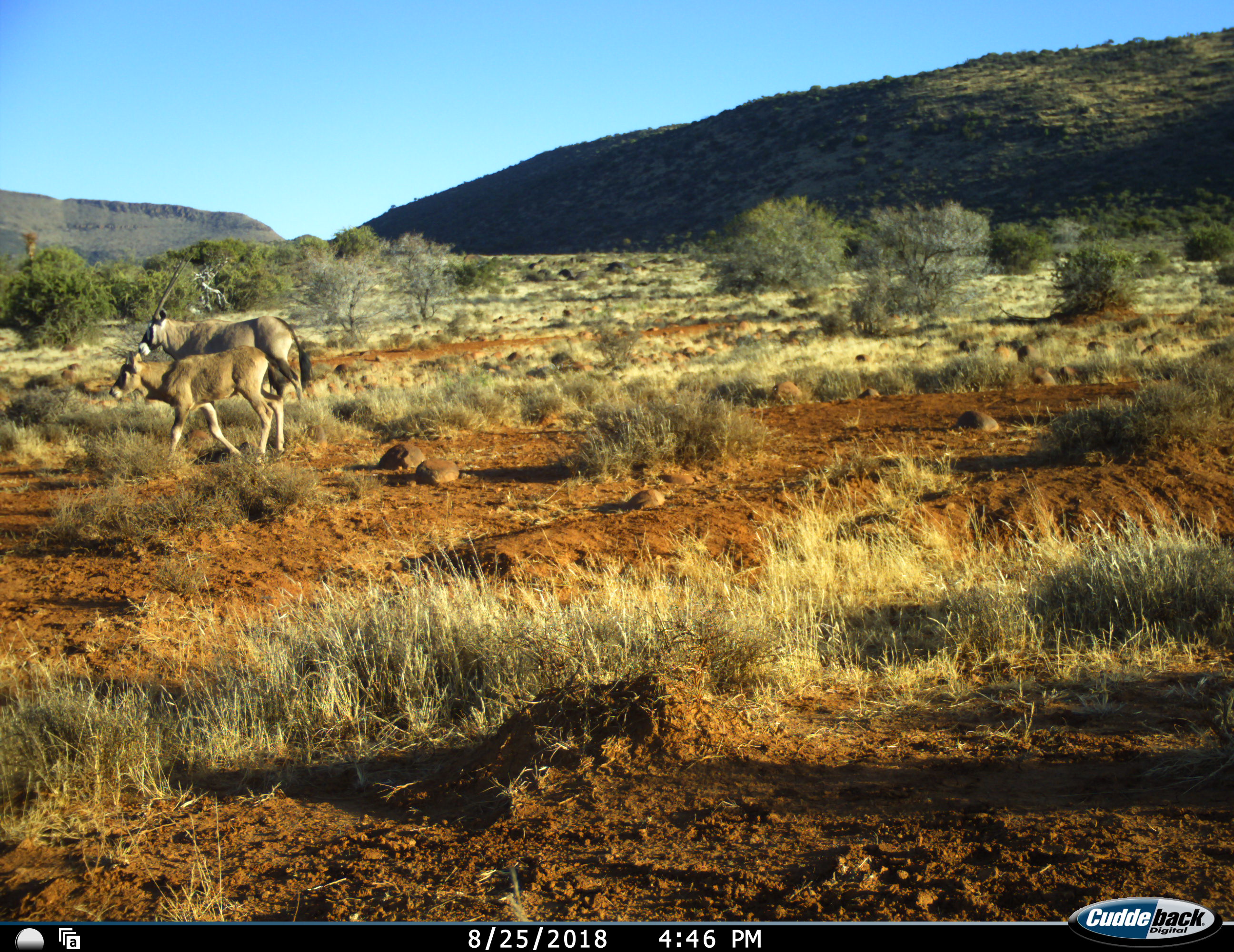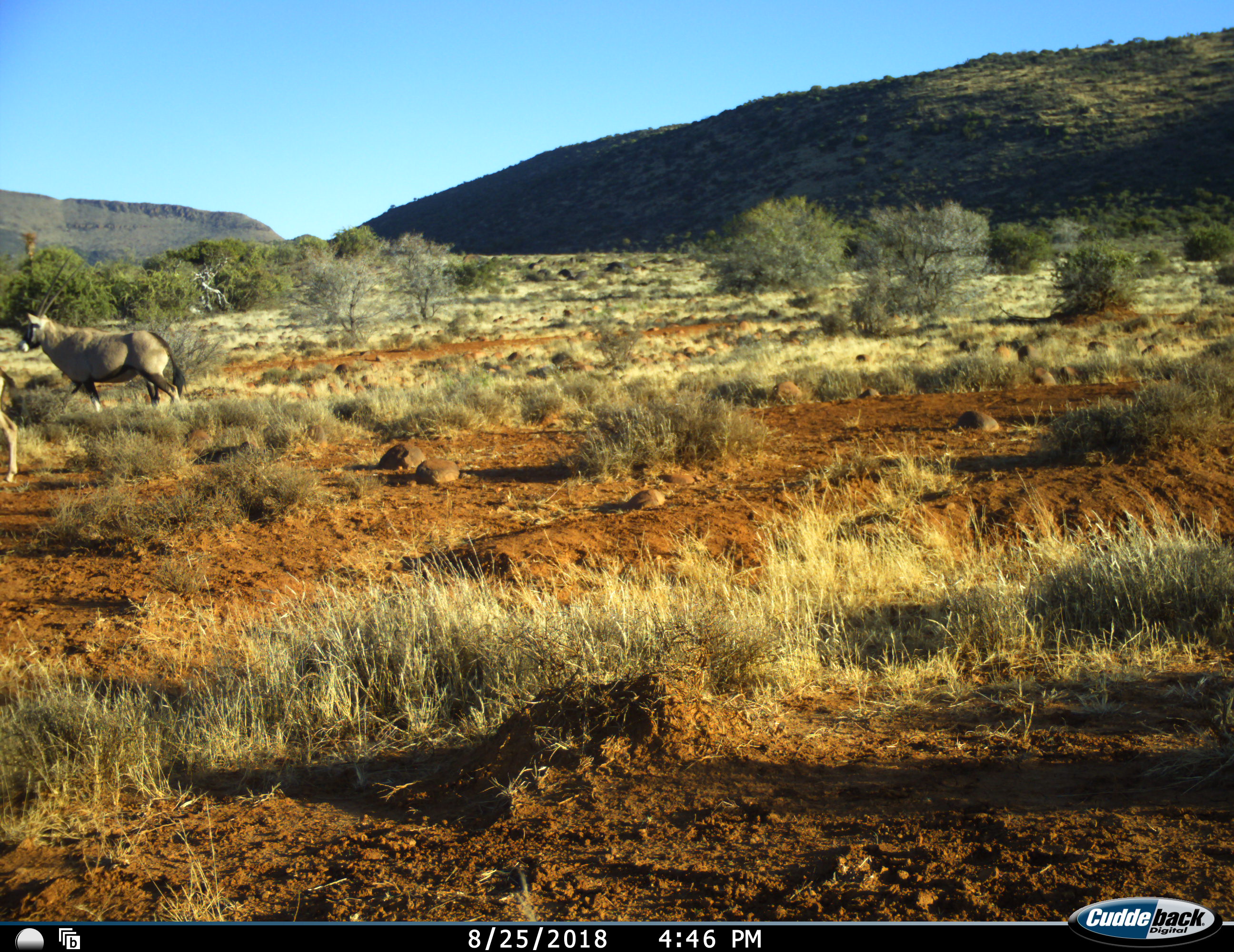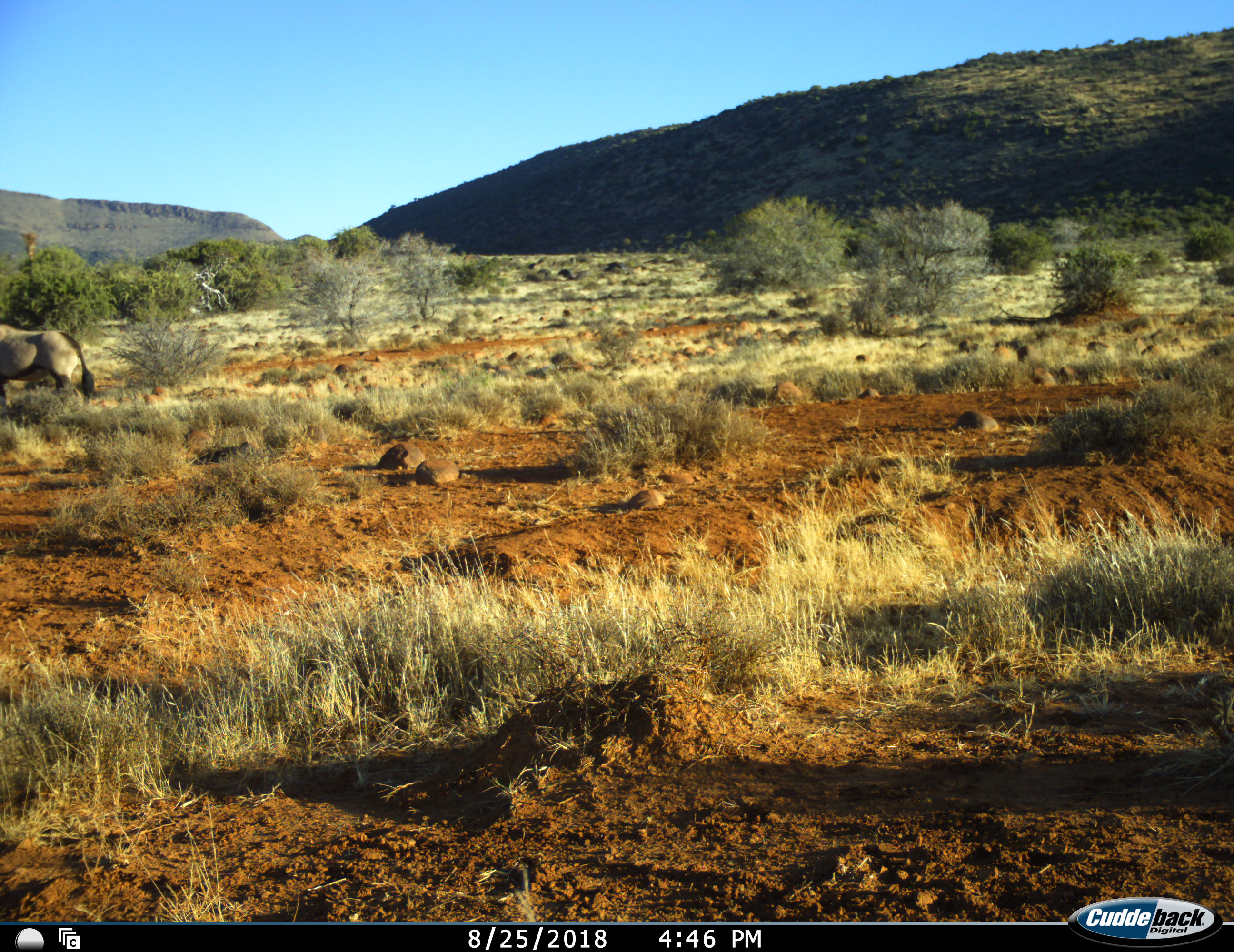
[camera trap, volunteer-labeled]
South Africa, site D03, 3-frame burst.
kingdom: Animalia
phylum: Chordata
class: Mammalia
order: Artiodactyla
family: Bovidae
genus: Oryx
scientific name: Oryx gazella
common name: gemsbok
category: gemsbokoryx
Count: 2.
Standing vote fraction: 0%.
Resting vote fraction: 0%.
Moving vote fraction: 100%.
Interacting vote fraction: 0%.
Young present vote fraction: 89%.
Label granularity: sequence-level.